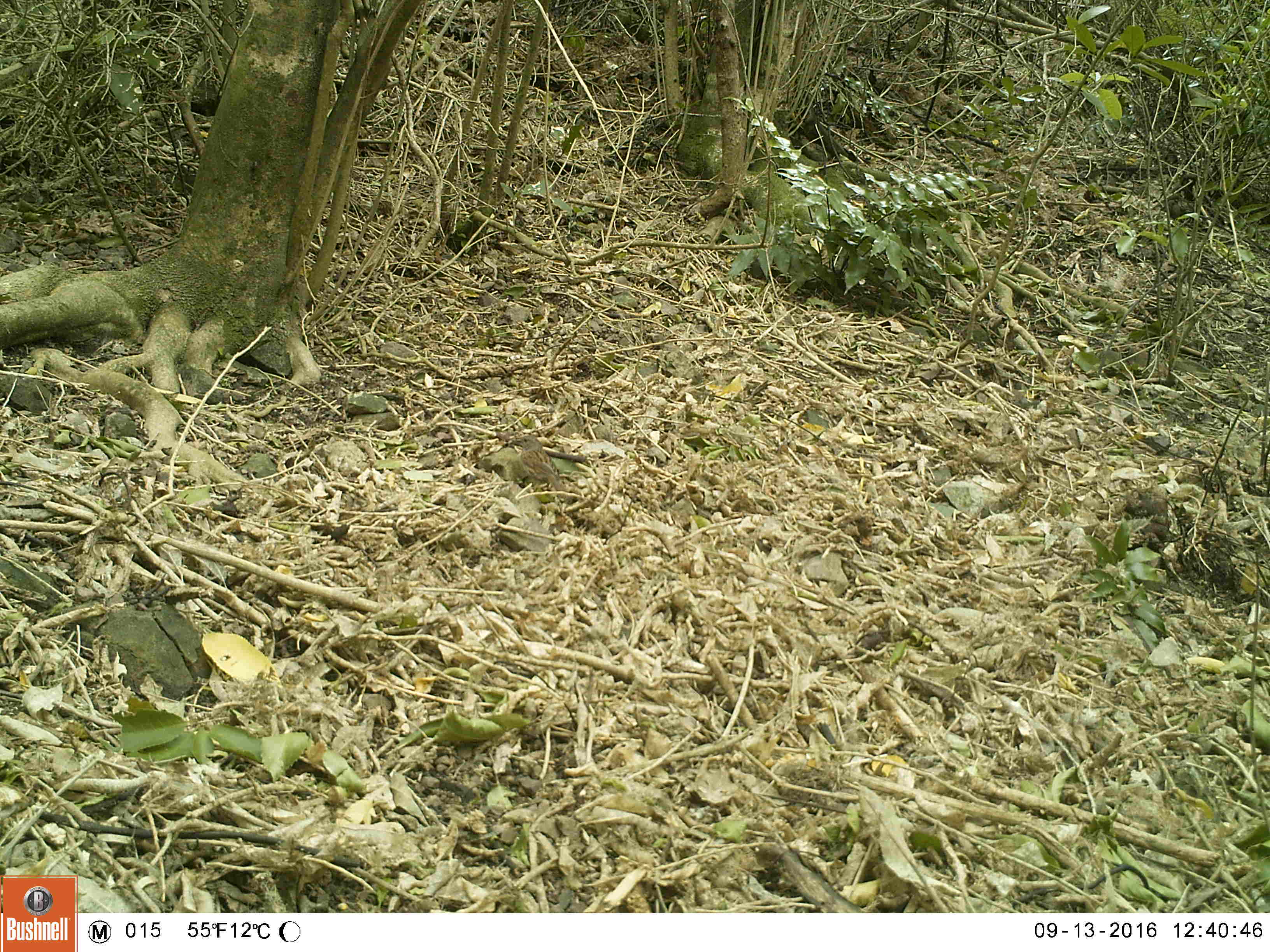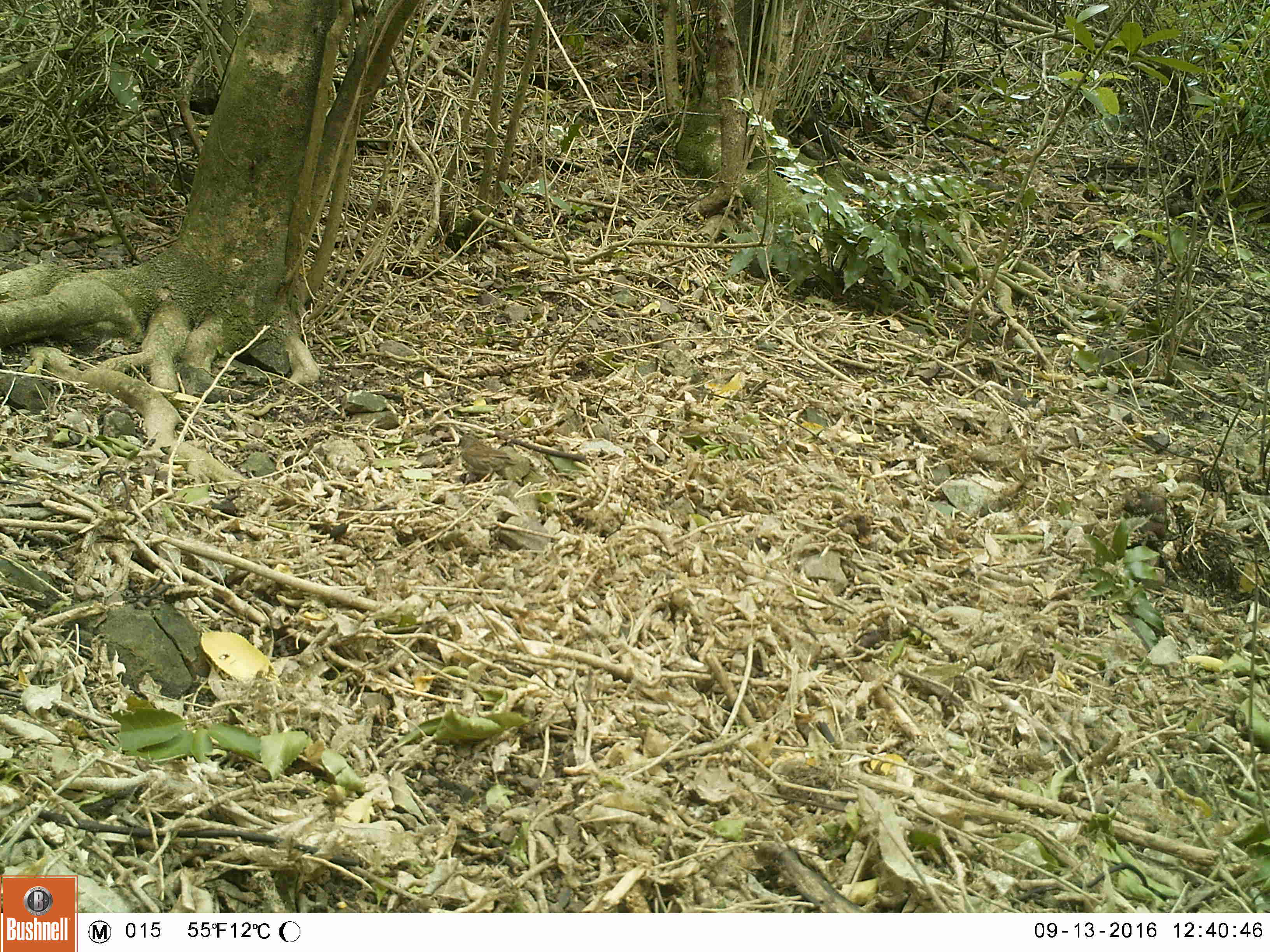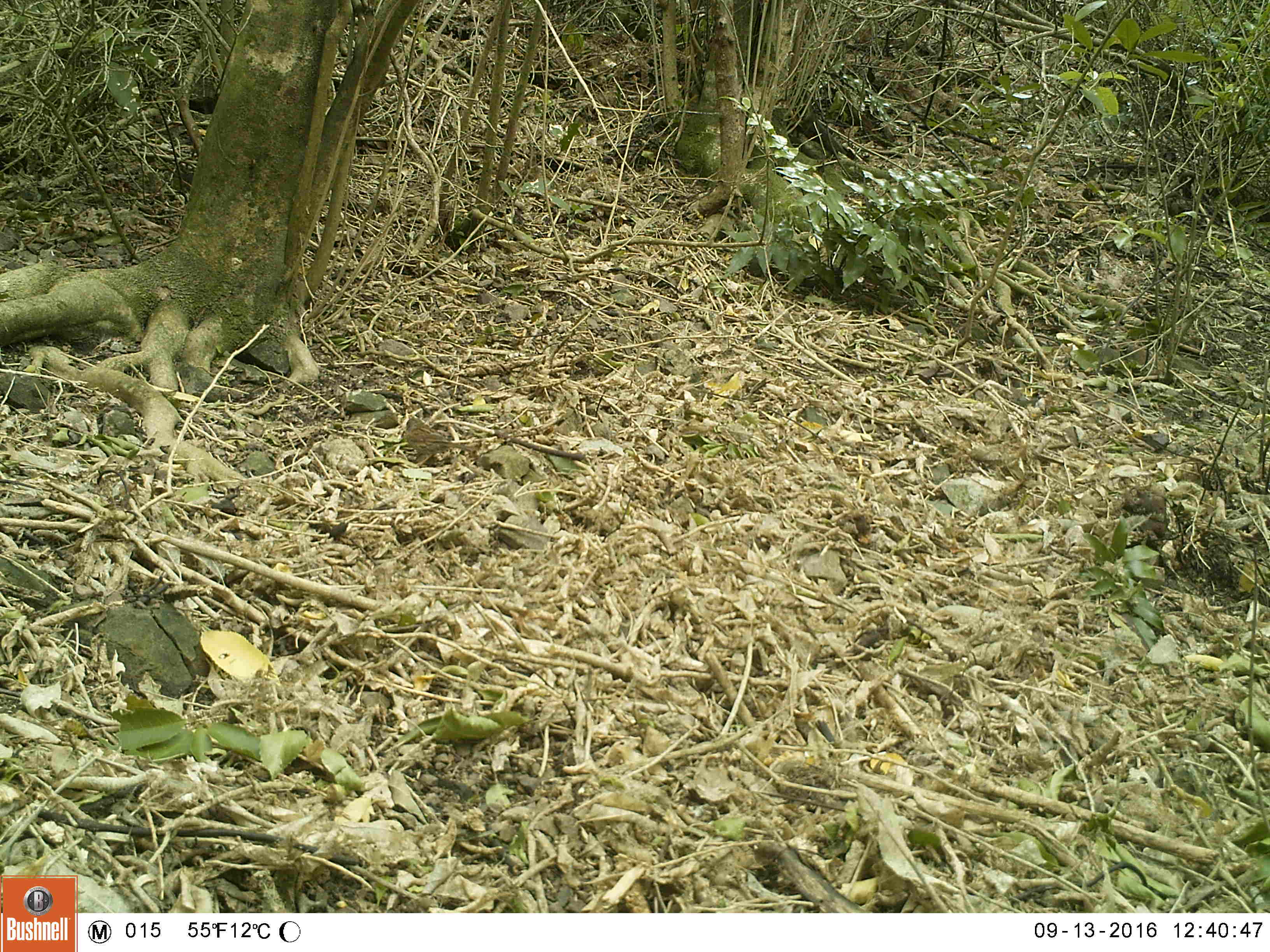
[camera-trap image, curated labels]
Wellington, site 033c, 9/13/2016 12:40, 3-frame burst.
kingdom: Animalia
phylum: Chordata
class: Aves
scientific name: Aves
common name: bird